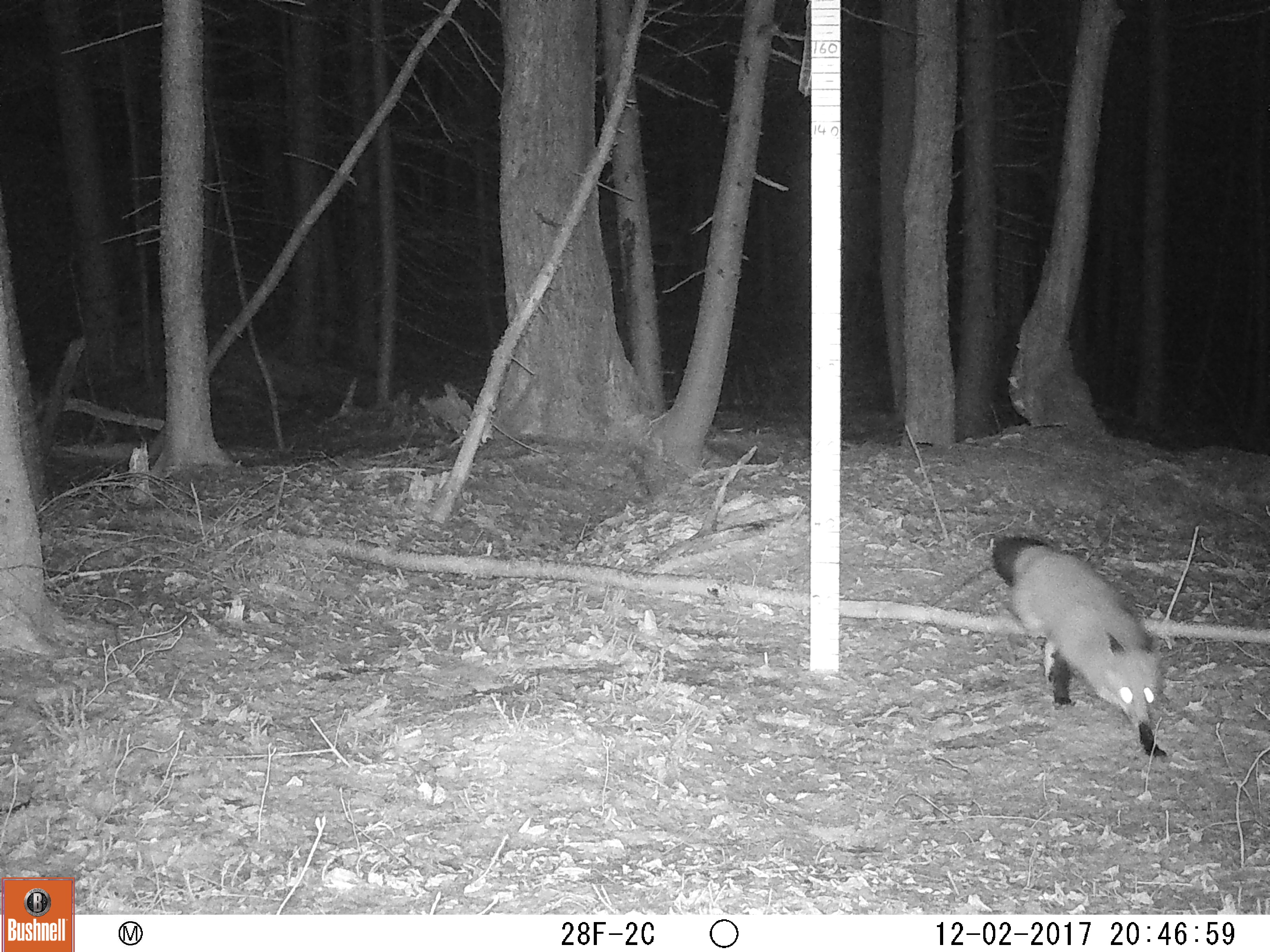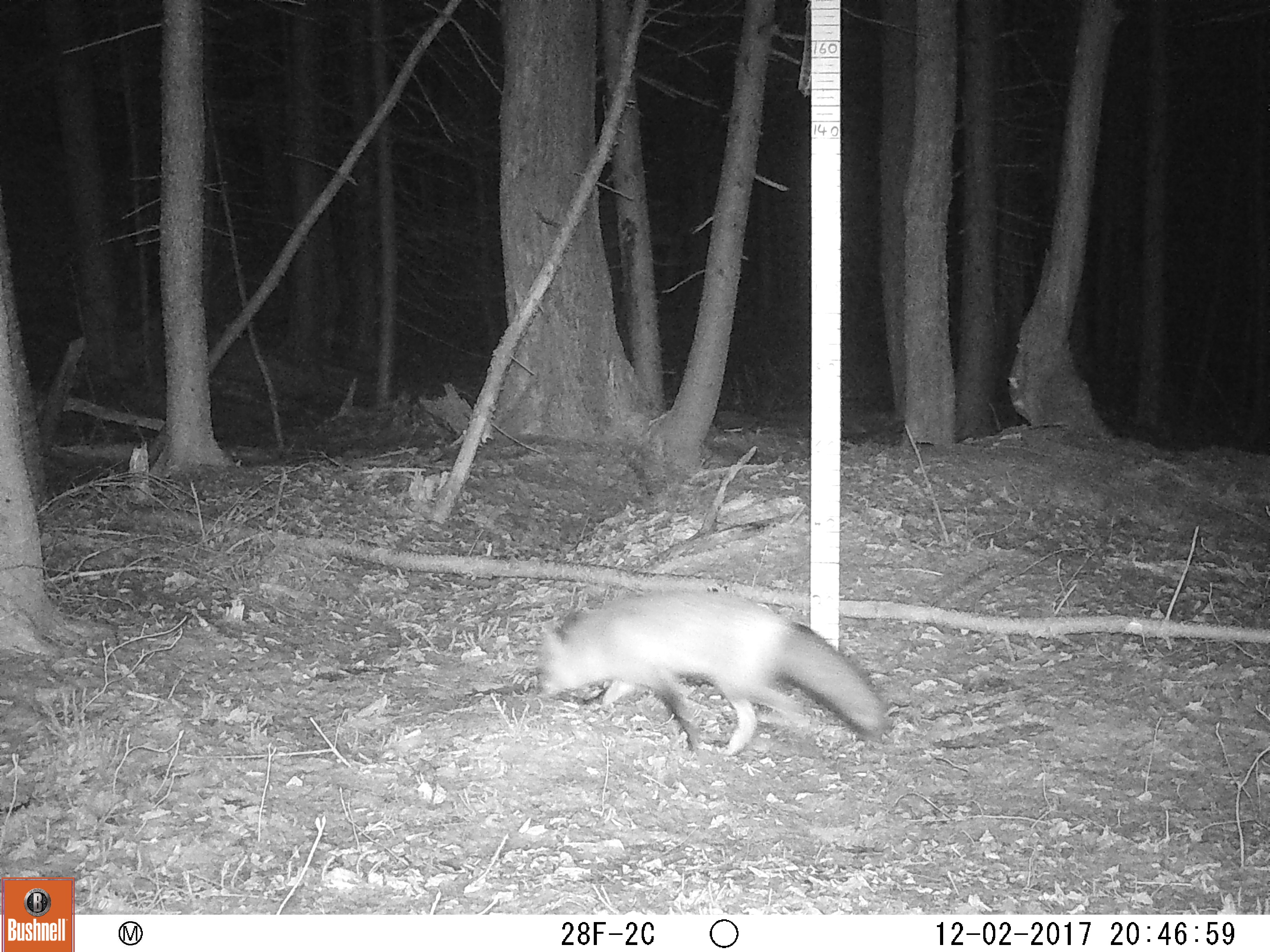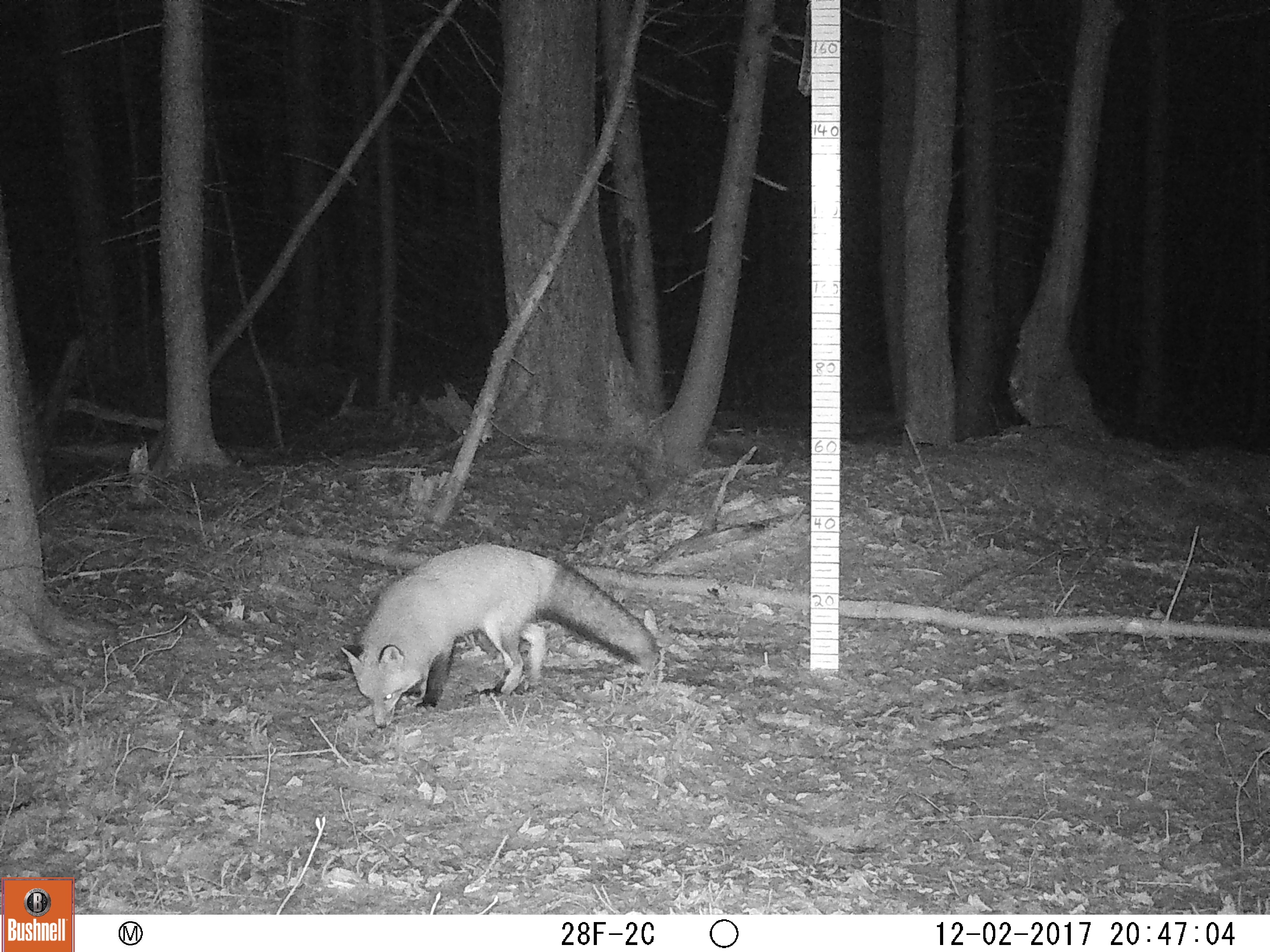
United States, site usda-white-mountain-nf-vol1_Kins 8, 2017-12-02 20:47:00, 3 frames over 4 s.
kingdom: Animalia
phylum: Chordata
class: Mammalia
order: Carnivora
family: Canidae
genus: Vulpes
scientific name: Vulpes vulpes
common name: red fox